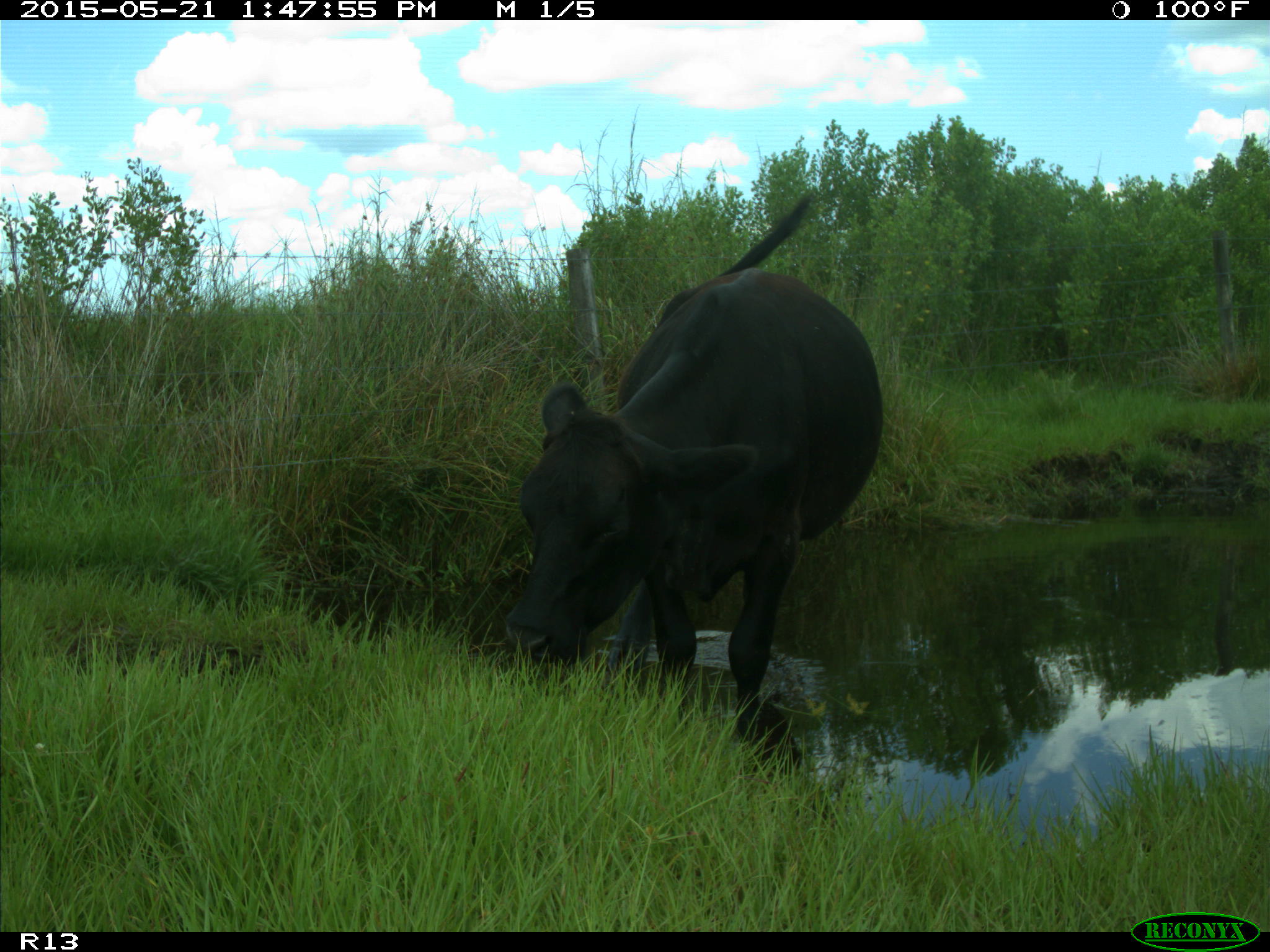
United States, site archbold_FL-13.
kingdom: Animalia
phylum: Chordata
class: Mammalia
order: Artiodactyla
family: Bovidae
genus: Bos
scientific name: Bos taurus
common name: domestic cow